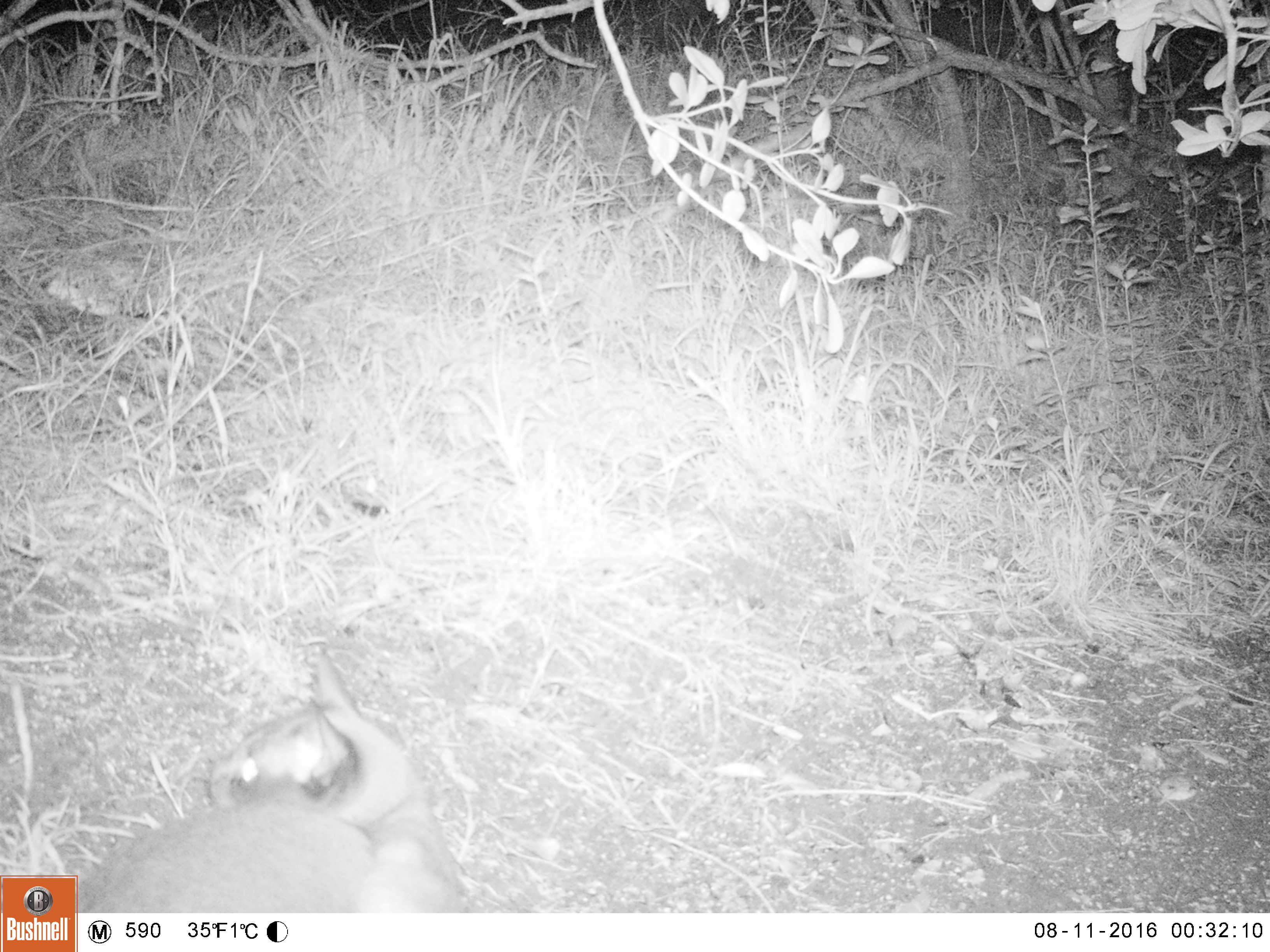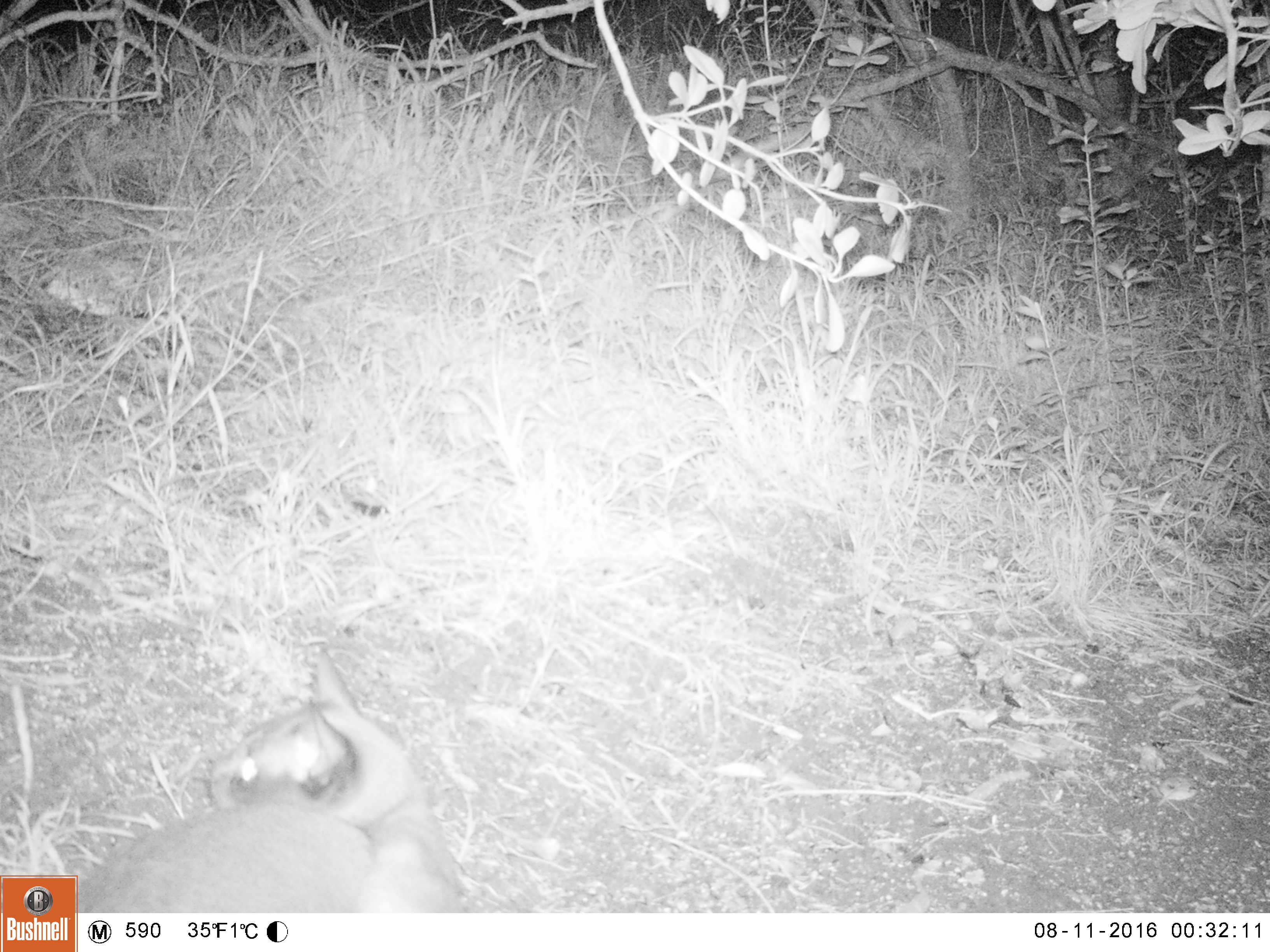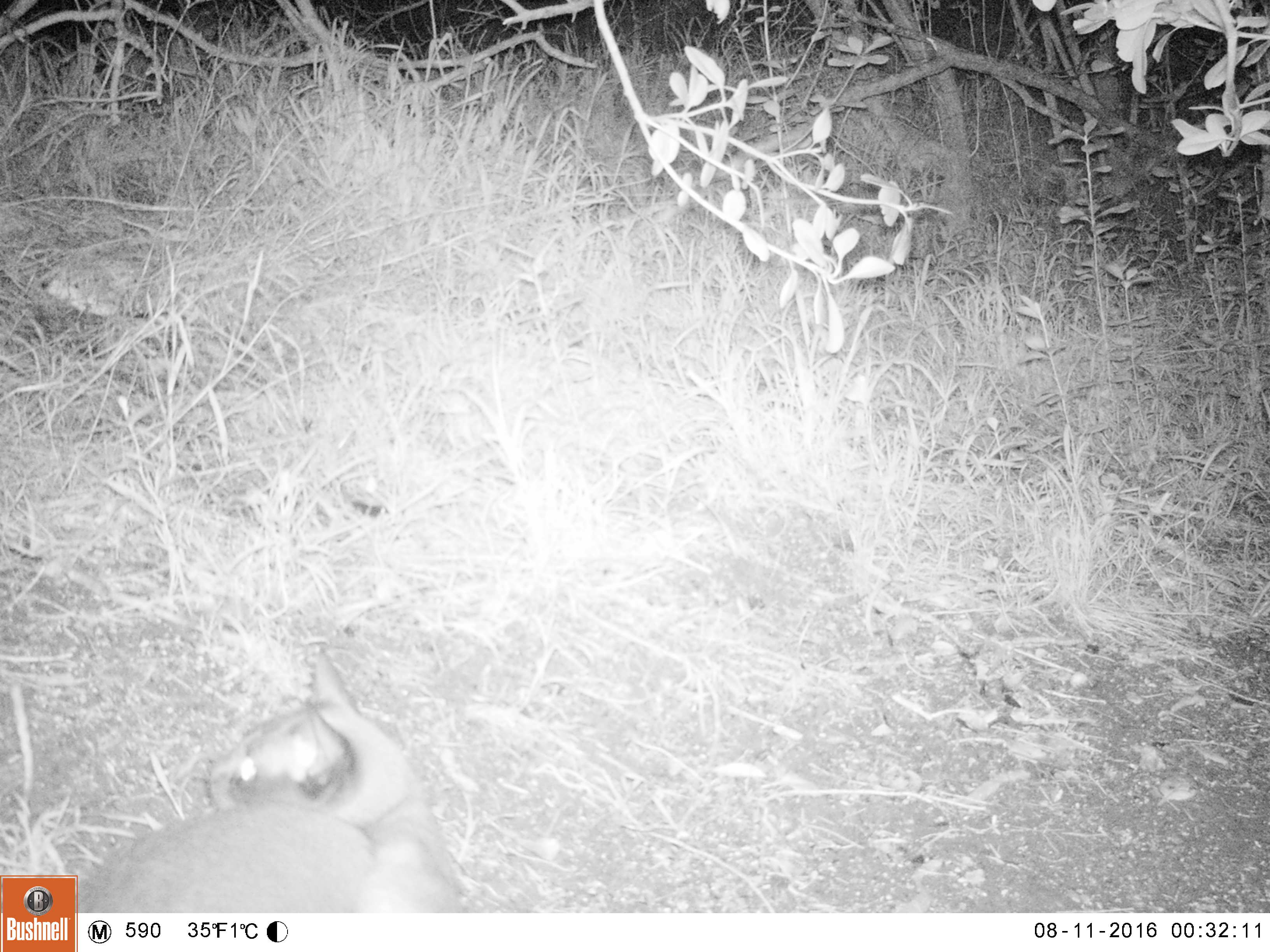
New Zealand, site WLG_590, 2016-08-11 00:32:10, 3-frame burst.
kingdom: Animalia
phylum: Chordata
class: Mammalia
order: Carnivora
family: Felidae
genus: Felis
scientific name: Felis catus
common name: domestic cat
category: cat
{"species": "cat (domestic cat) (Felis catus)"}